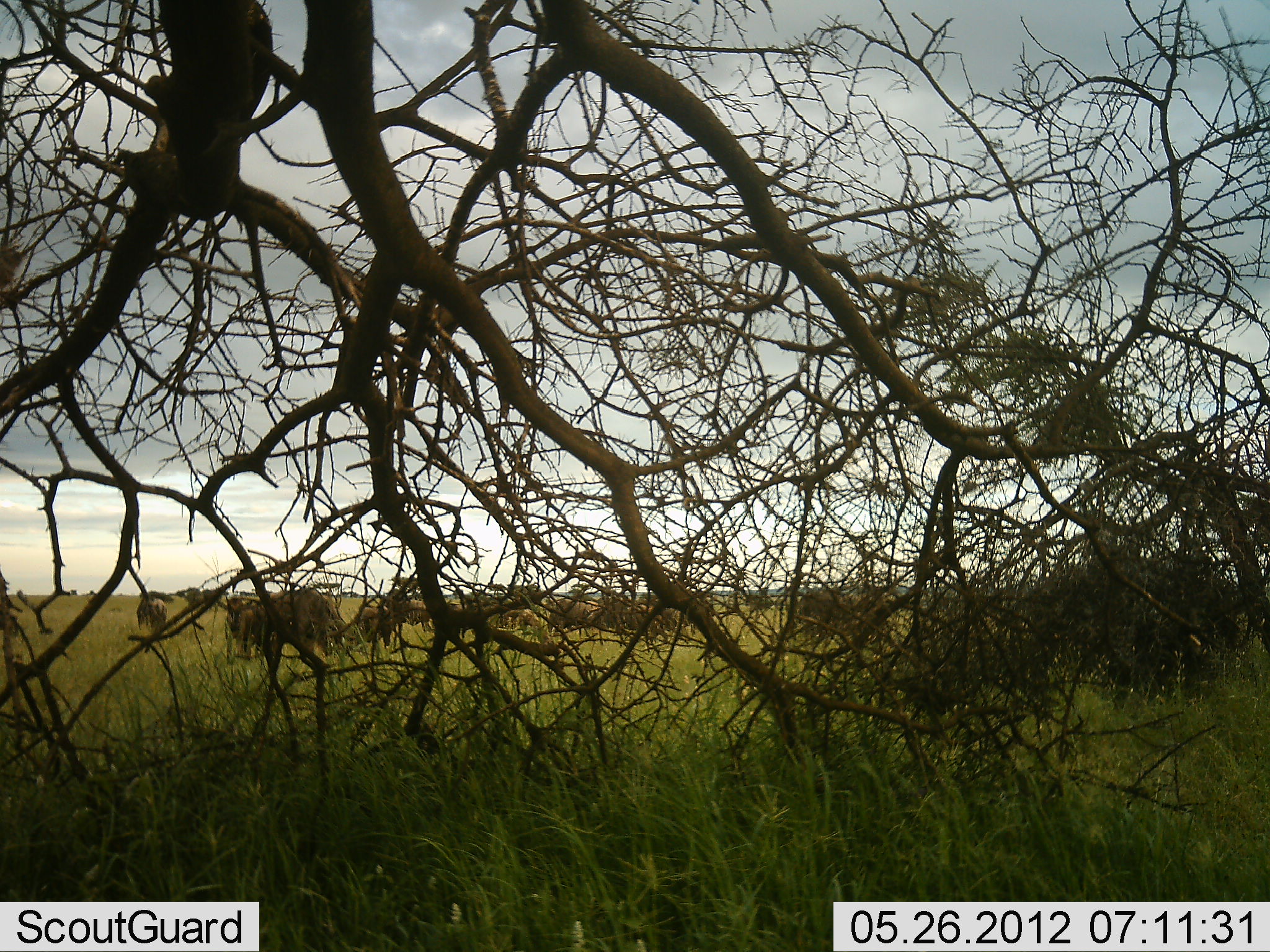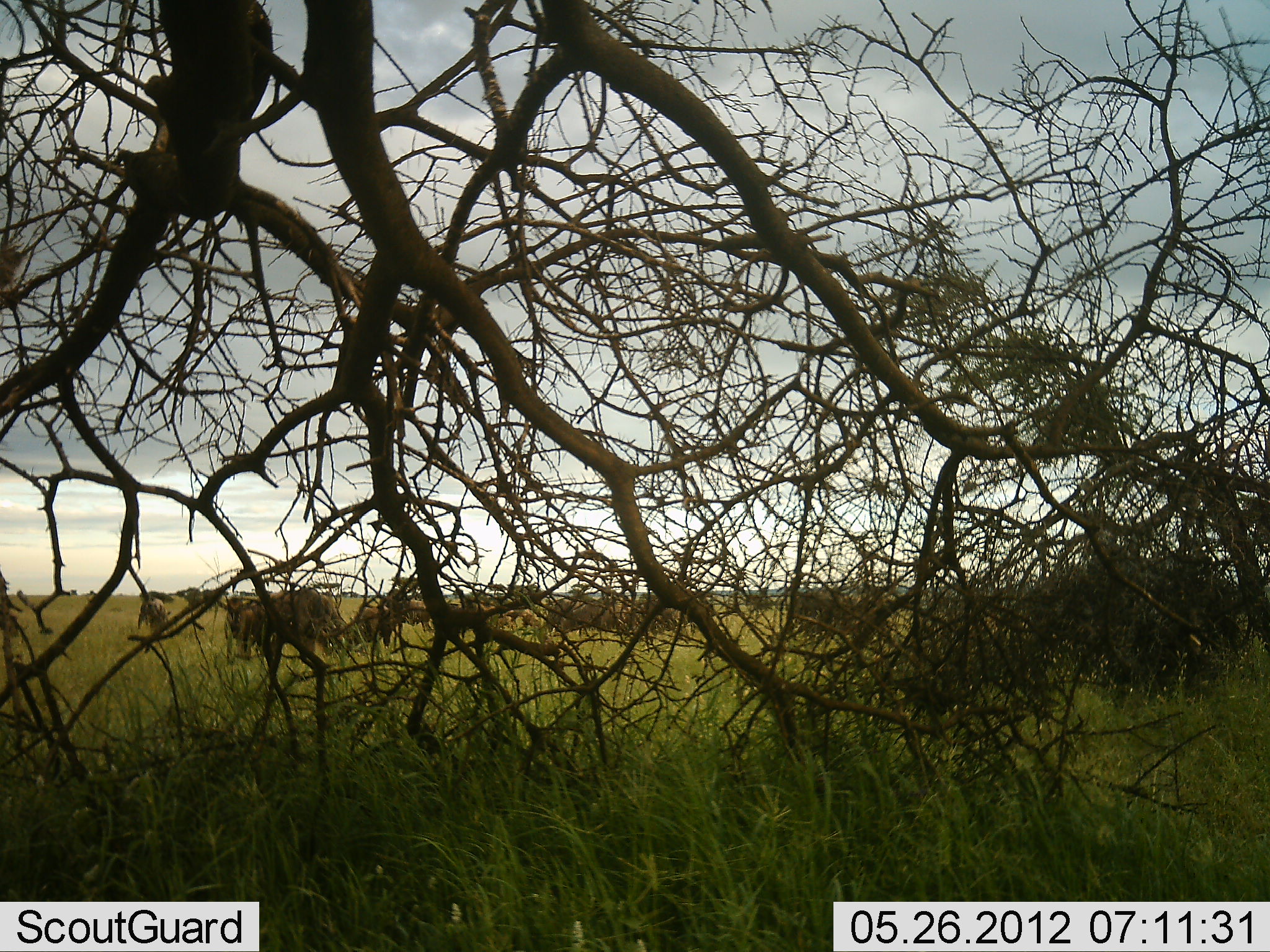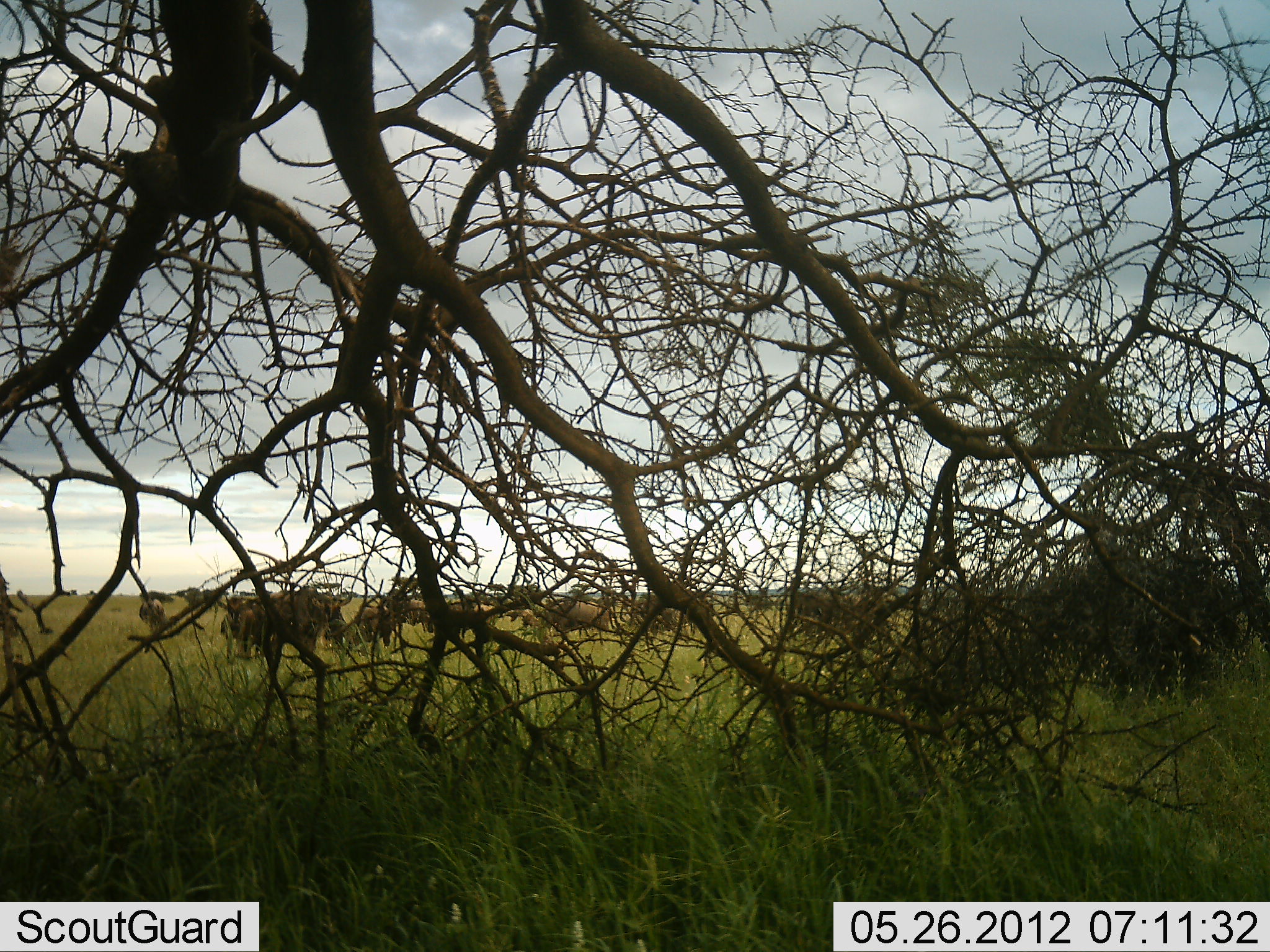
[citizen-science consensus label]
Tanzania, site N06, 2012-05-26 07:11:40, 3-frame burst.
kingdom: Animalia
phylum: Chordata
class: Mammalia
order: Artiodactyla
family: Bovidae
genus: Connochaetes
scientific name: Connochaetes taurinus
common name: blue wildebeest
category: wildebeest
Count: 11-50.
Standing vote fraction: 67%.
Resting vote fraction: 0%.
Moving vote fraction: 17%.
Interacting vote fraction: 0%.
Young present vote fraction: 0%.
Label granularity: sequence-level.